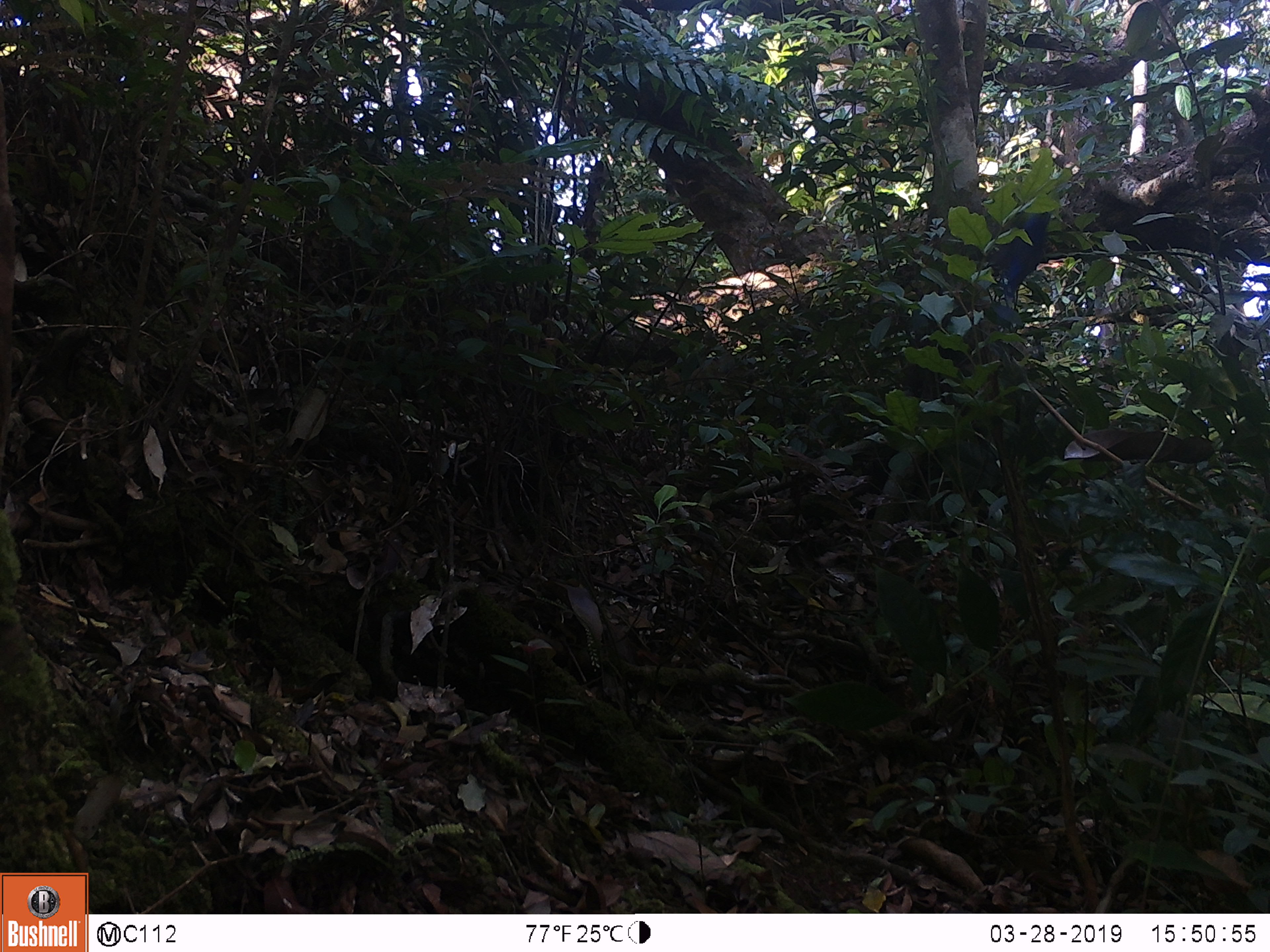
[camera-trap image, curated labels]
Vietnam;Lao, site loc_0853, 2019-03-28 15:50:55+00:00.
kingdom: Animalia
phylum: Chordata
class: Aves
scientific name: Aves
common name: bird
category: unidentified bird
Unidentified bird (bird) (Aves). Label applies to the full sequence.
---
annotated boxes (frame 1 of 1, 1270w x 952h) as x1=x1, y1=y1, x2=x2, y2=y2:
unidentified bird: x1=986, y1=211, x2=1050, y2=302